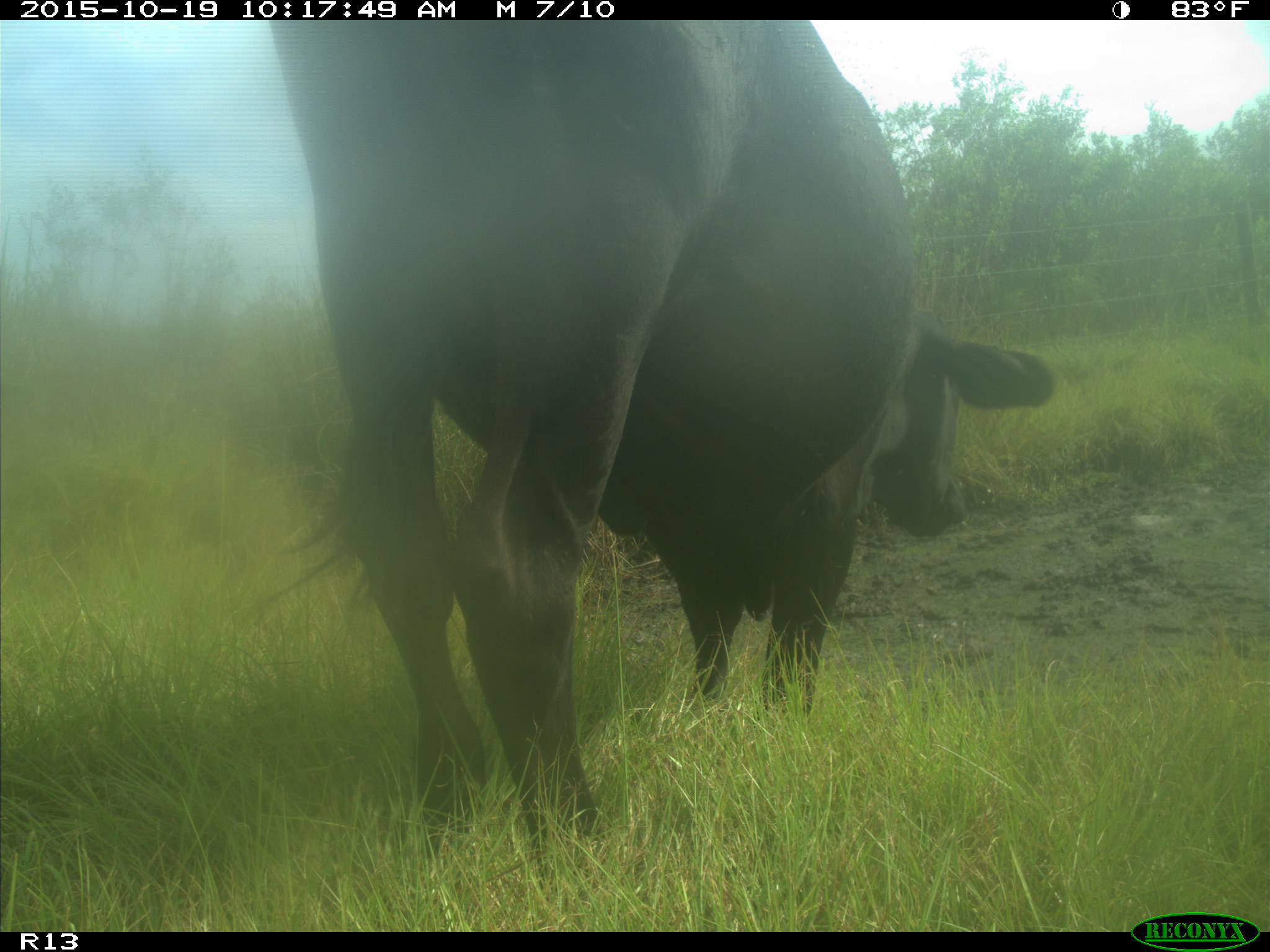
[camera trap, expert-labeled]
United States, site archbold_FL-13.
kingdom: Animalia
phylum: Chordata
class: Mammalia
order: Artiodactyla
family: Bovidae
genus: Bos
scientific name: Bos taurus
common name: domestic cow